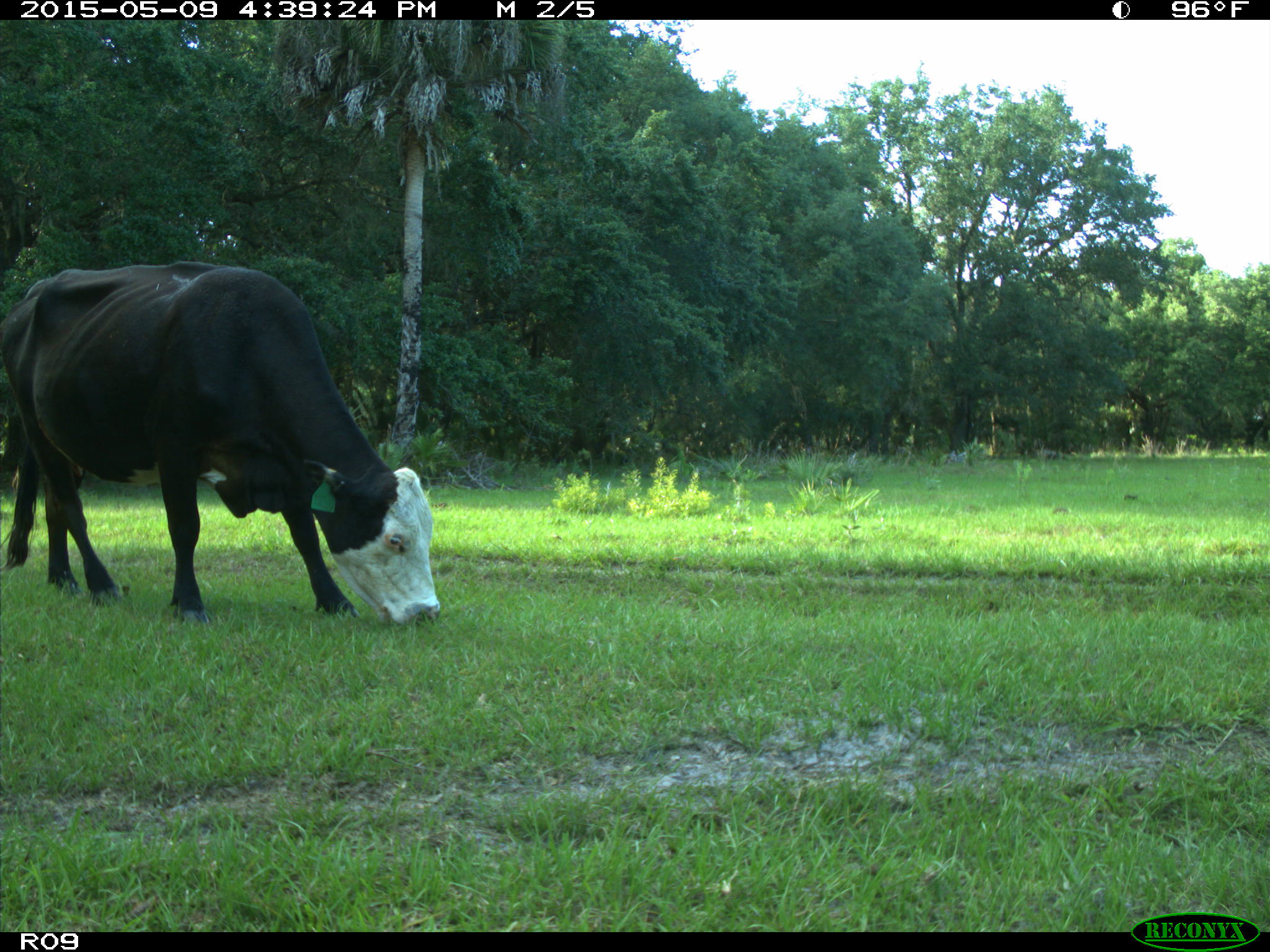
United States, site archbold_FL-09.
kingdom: Animalia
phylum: Chordata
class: Mammalia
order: Artiodactyla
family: Bovidae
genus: Bos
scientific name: Bos taurus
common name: domestic cow